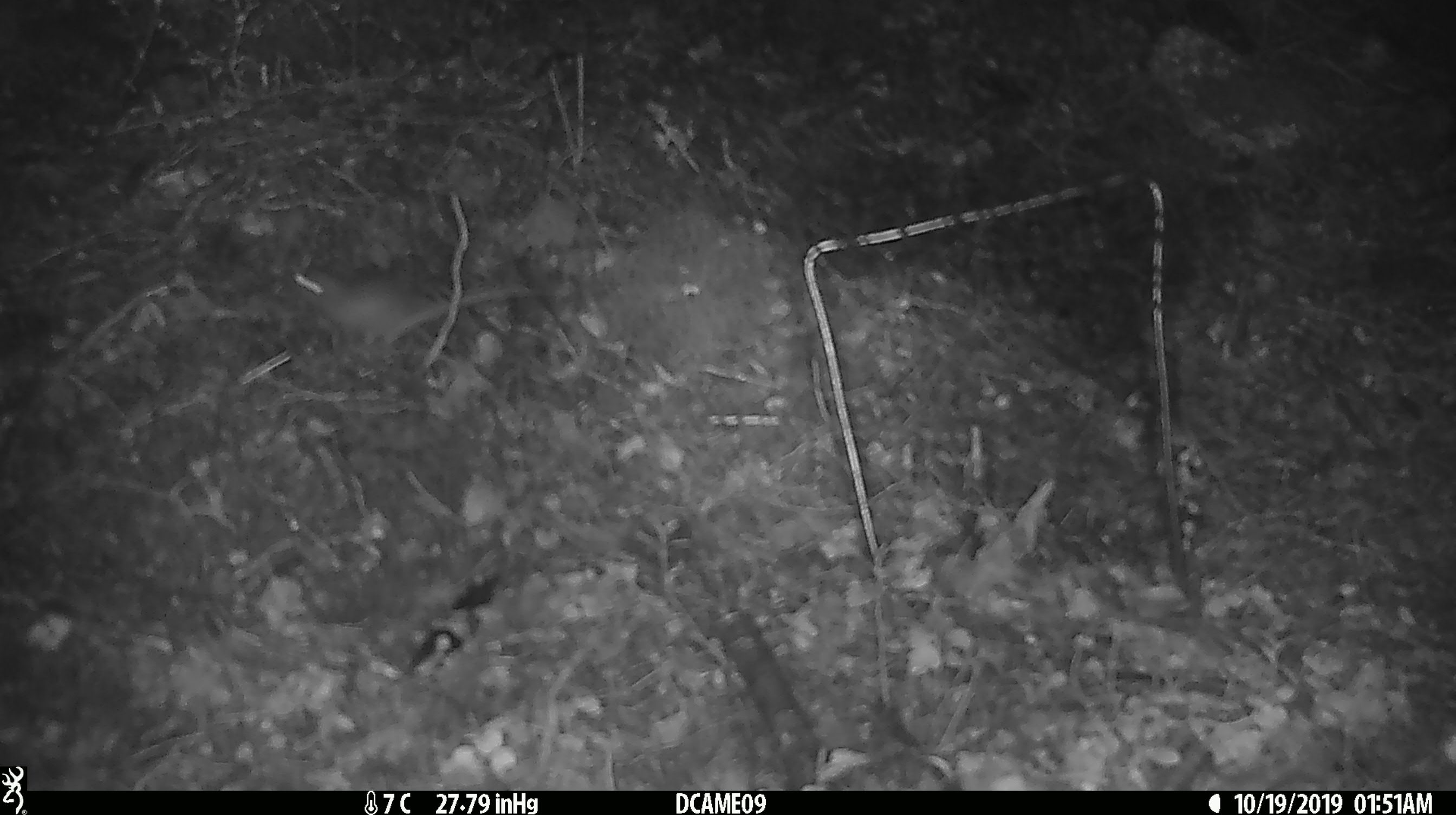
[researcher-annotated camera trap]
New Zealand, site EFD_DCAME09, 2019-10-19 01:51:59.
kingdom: Animalia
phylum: Chordata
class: Mammalia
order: Rodentia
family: Muridae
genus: Mus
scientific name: Mus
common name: mouse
Mouse (Mus).